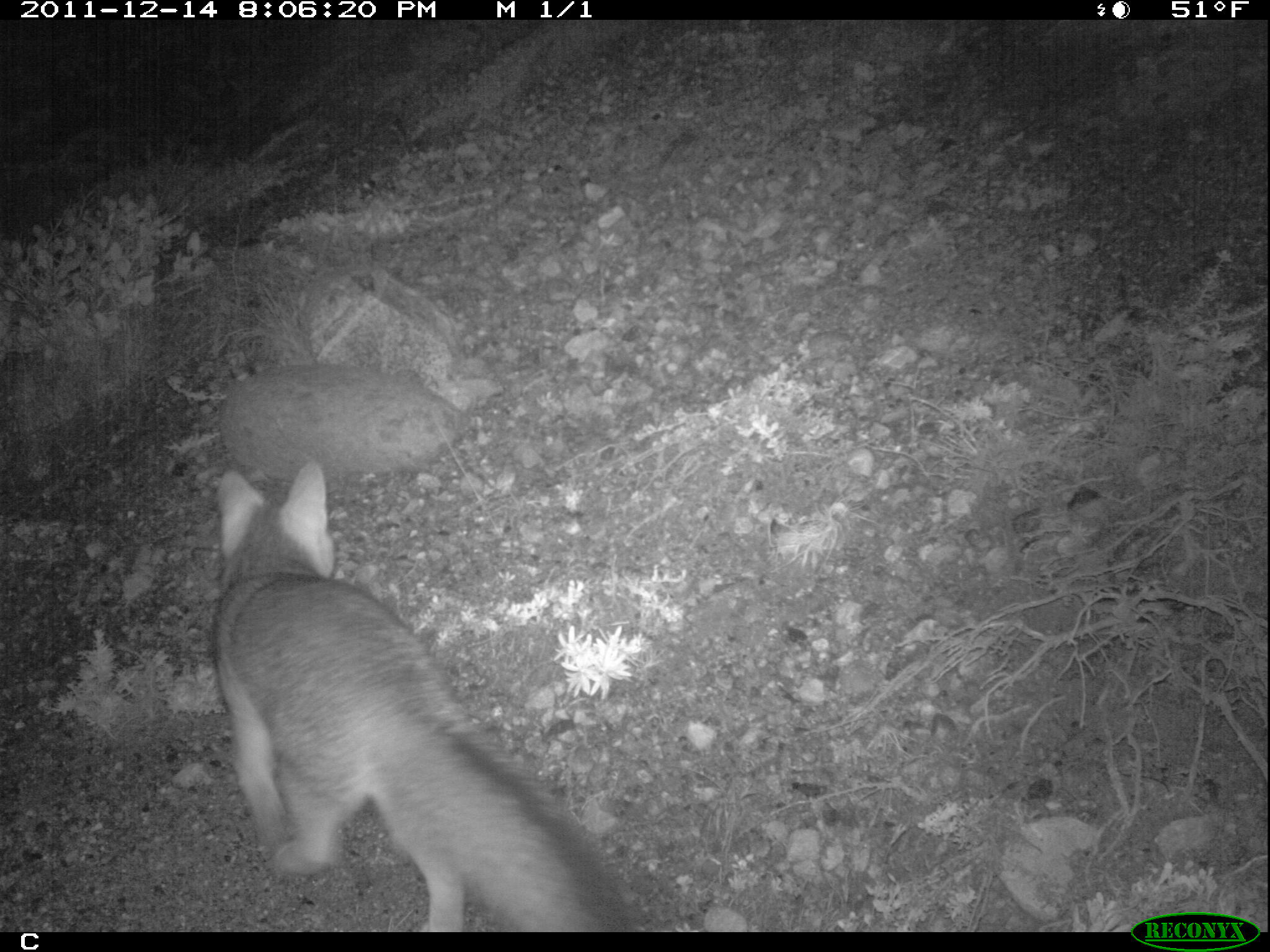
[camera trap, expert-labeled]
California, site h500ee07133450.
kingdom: Animalia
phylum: Chordata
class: Mammalia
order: Carnivora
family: Canidae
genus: Urocyon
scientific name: Urocyon littoralis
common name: island fox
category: fox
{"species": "fox (island fox) (Urocyon littoralis)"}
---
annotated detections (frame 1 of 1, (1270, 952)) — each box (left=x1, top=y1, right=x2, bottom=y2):
fox: (left=206, top=461, right=637, bottom=933)